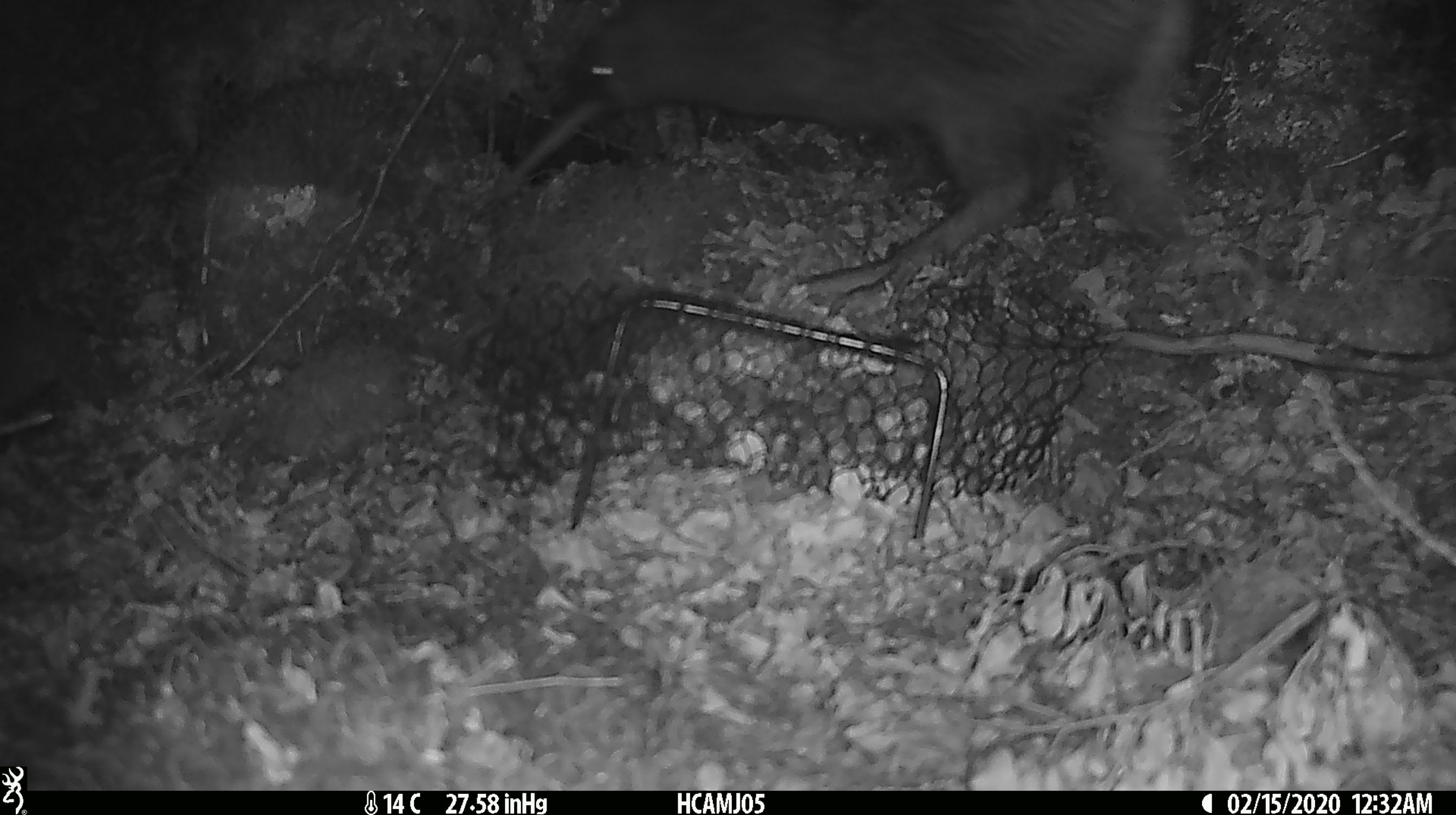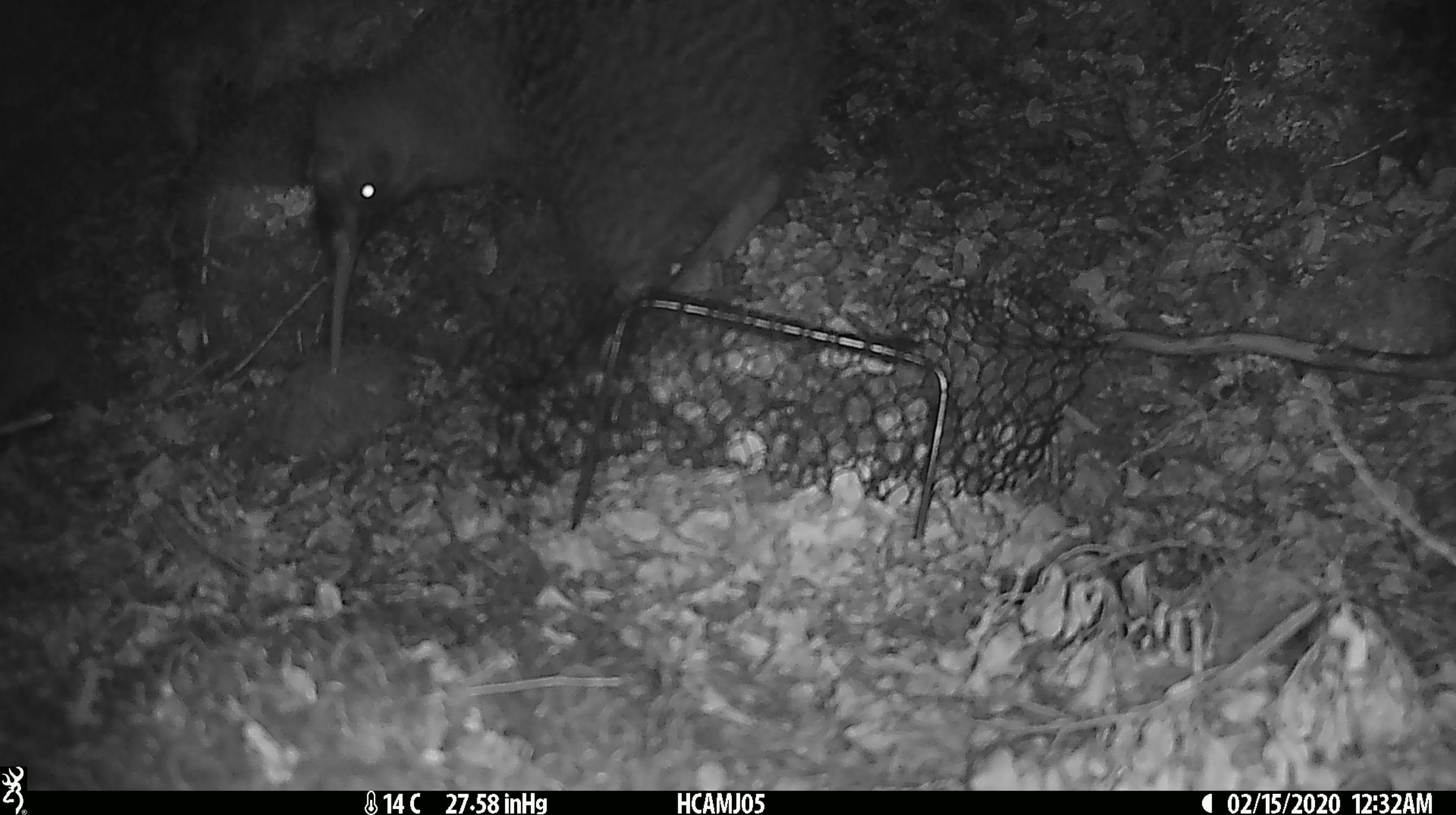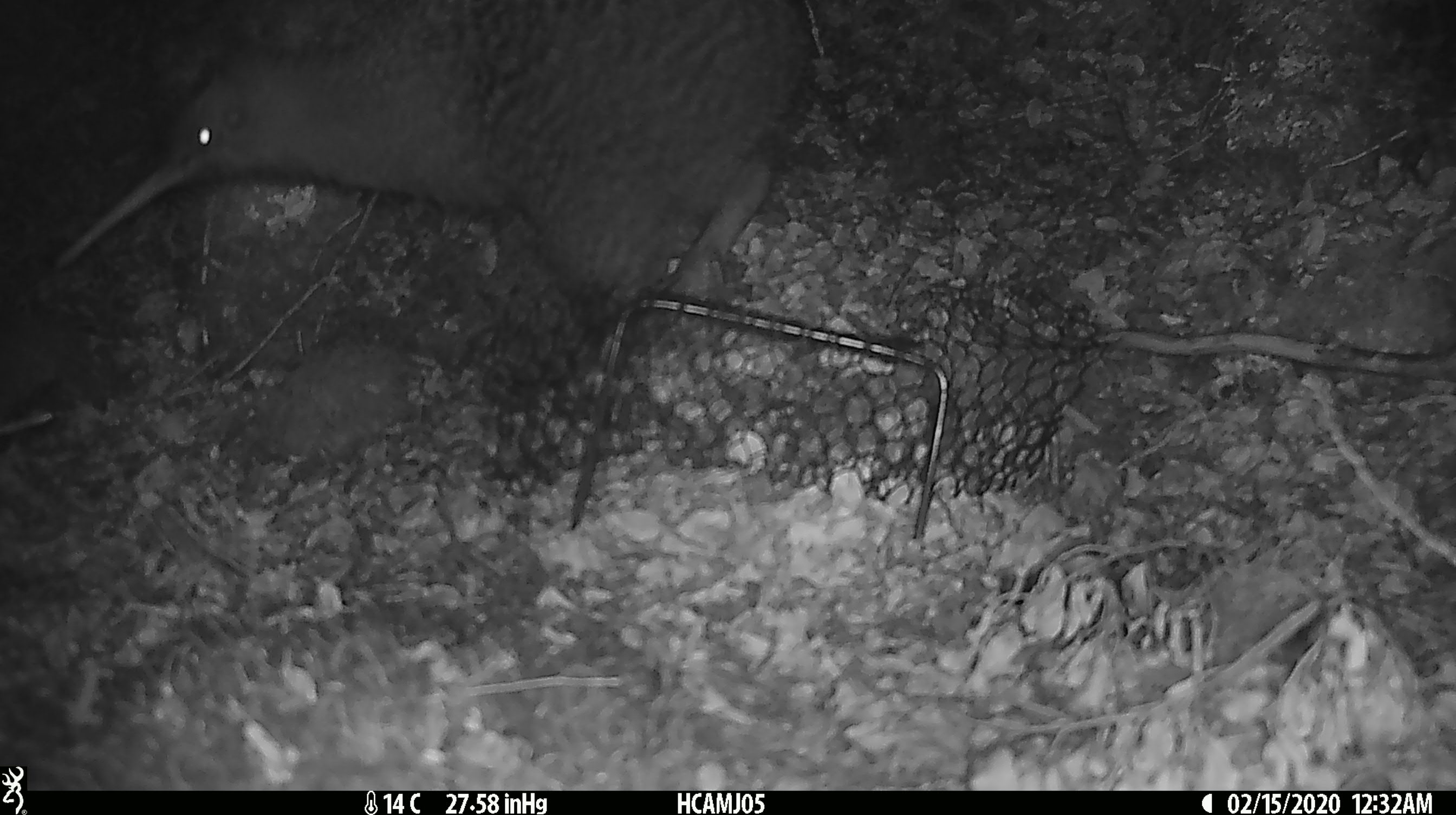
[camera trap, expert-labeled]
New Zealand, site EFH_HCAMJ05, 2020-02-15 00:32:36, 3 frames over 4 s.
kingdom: Animalia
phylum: Chordata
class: Aves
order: Apterygiformes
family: Apterygidae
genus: Apteryx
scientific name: Apteryx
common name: kiwi